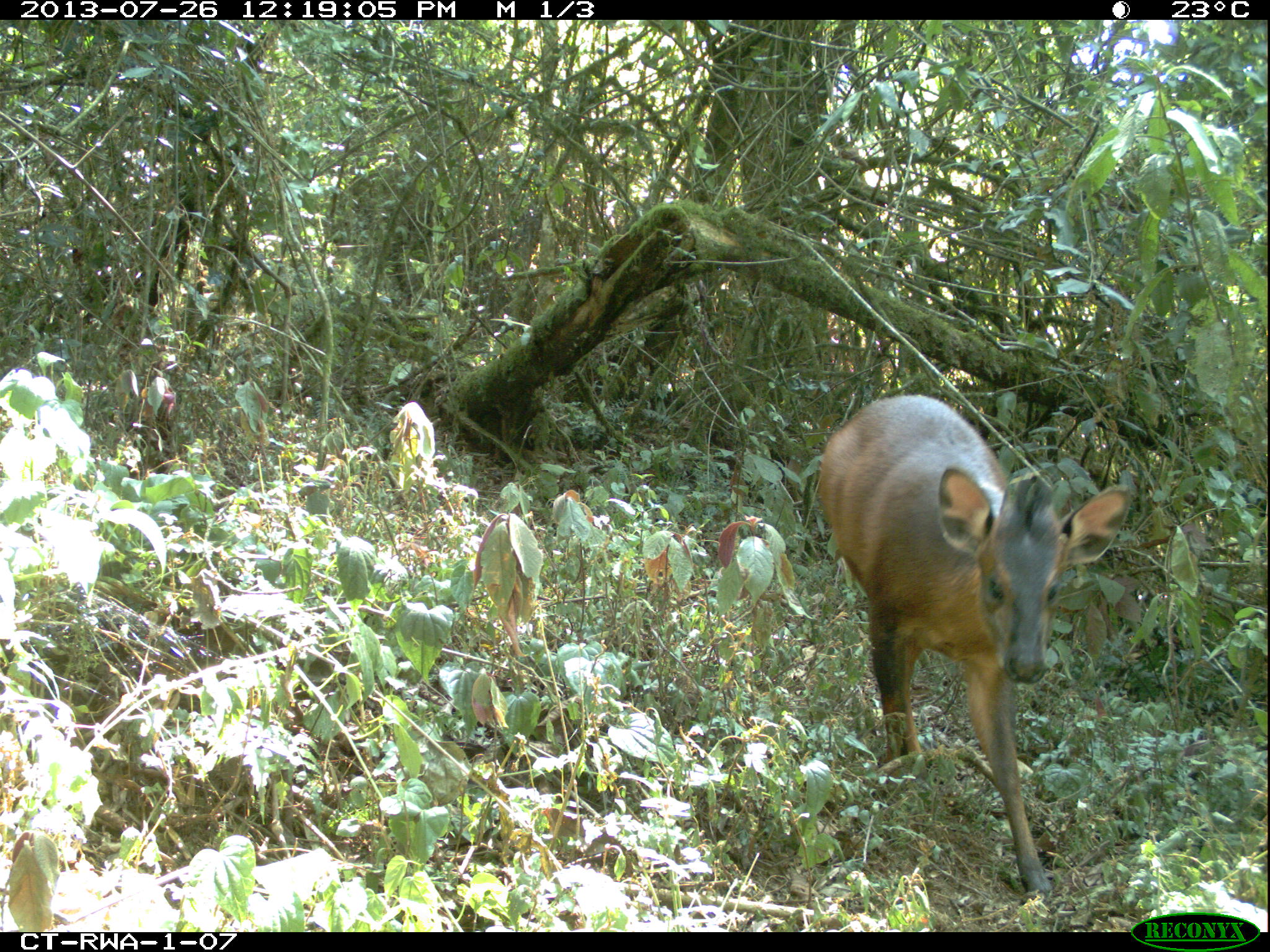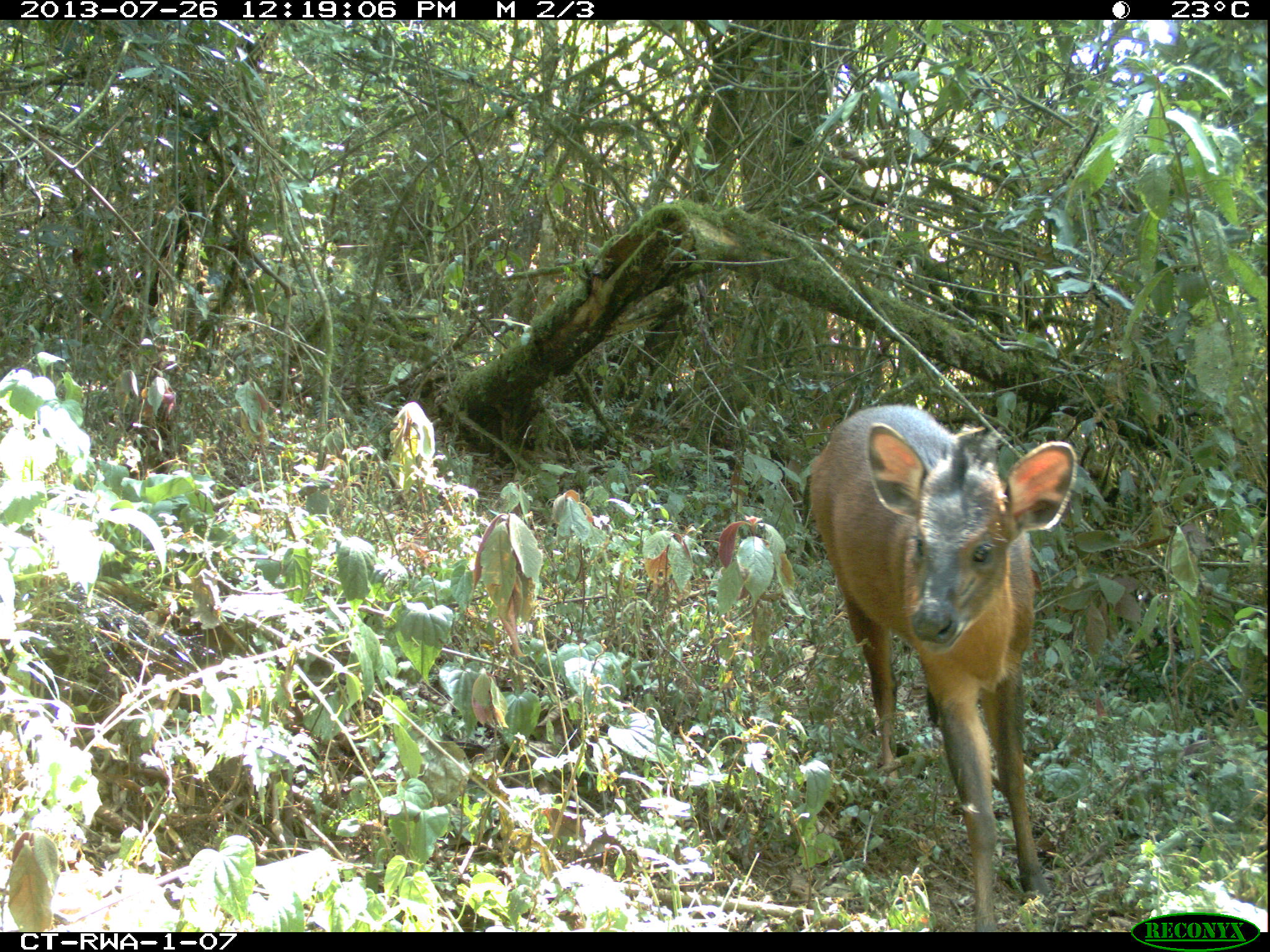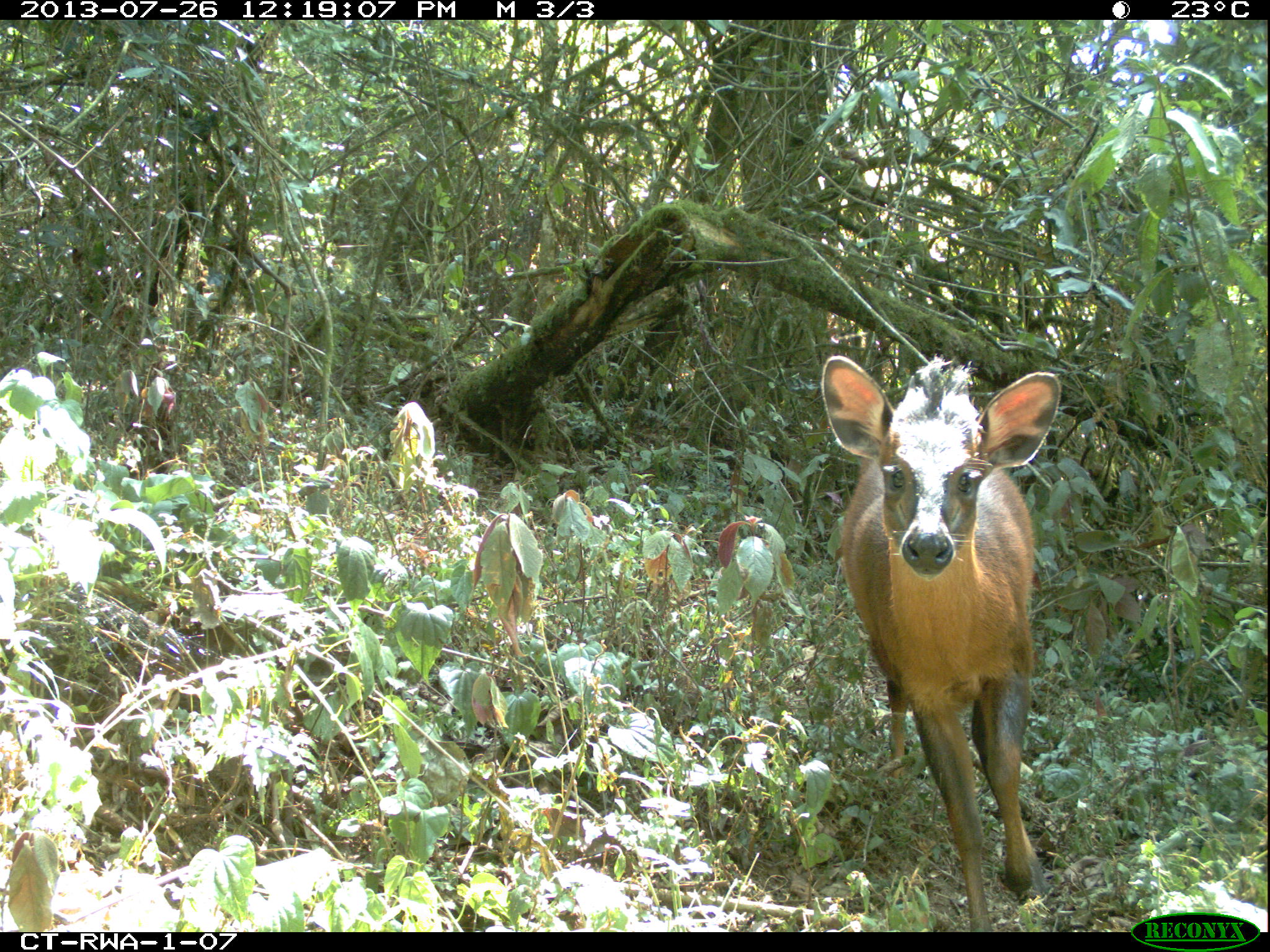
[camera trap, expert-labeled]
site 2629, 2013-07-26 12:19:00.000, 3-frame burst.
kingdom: Animalia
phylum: Chordata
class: Mammalia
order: Artiodactyla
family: Bovidae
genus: Cephalophus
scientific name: Cephalophus nigrifrons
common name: black-fronted duiker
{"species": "Cephalophus nigrifrons (black-fronted duiker)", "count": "1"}